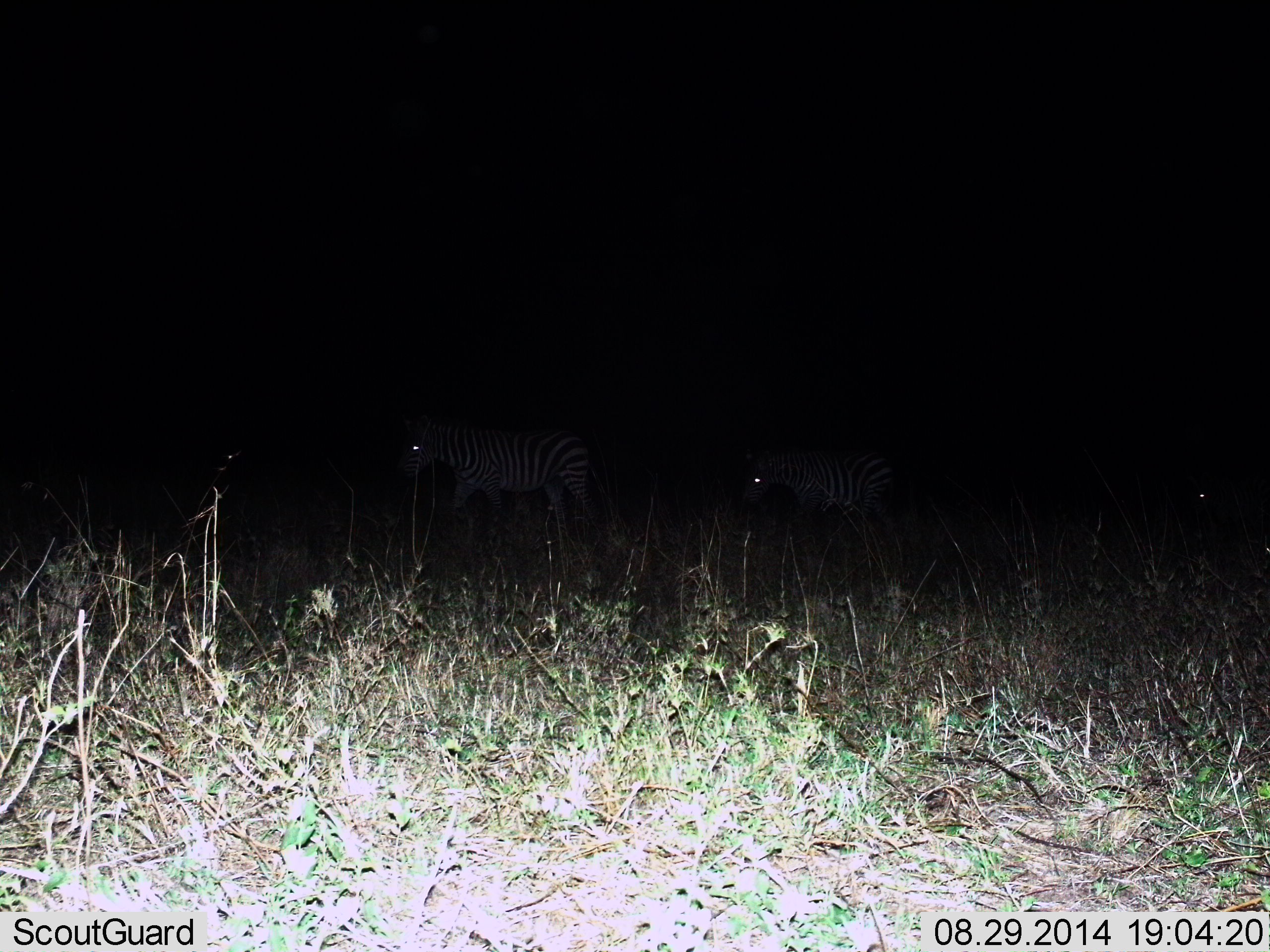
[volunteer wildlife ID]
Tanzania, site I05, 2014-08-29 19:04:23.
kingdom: Animalia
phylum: Chordata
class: Mammalia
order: Perissodactyla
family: Equidae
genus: Equus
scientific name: Equus quagga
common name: plains zebra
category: zebra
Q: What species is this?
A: Zebra (plains zebra) (Equus quagga).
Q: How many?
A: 3.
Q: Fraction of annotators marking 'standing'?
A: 40%.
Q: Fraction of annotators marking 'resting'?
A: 0%.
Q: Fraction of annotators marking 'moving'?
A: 60%.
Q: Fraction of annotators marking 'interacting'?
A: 0%.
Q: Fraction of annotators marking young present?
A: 0%.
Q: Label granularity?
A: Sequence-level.